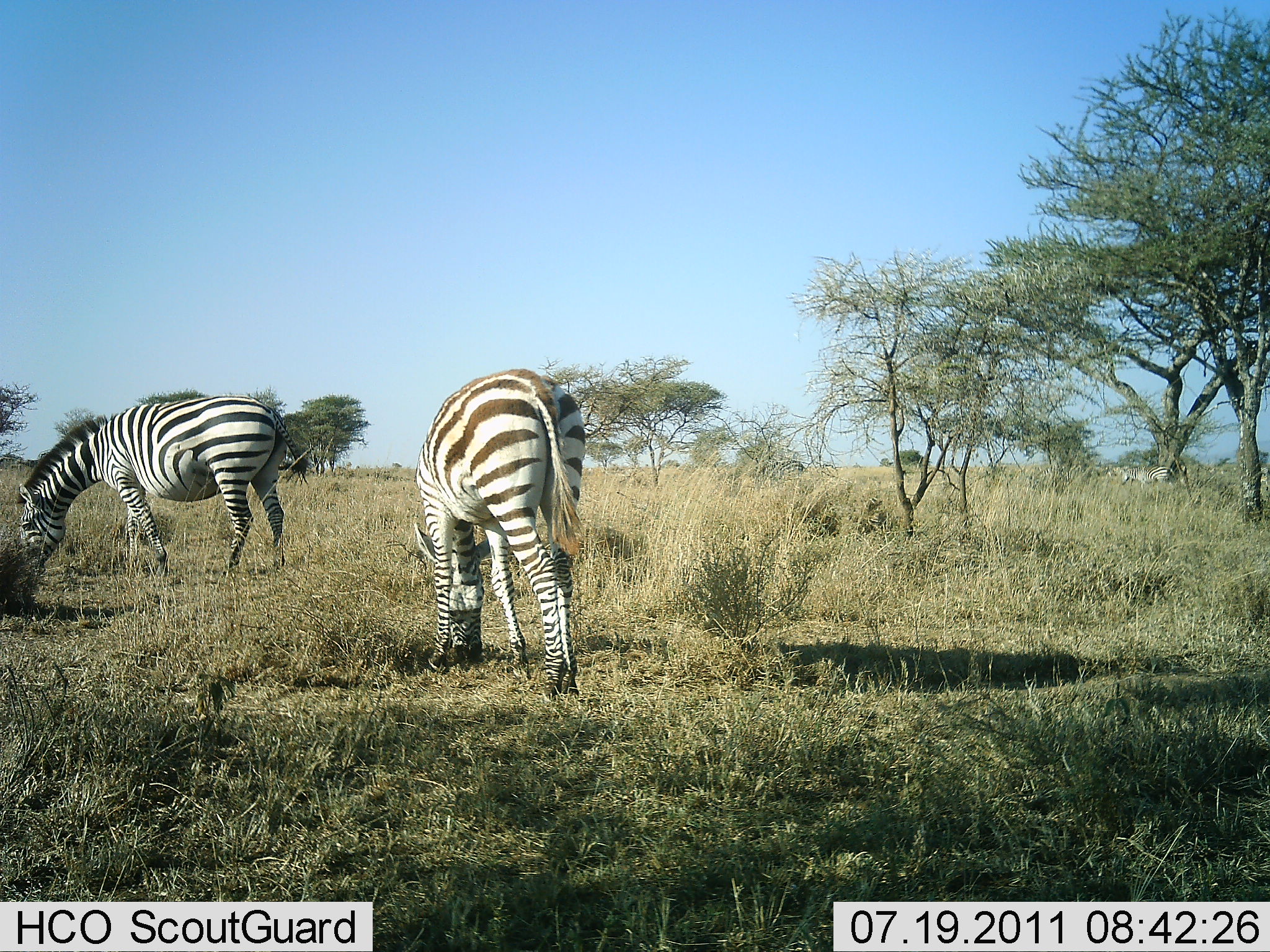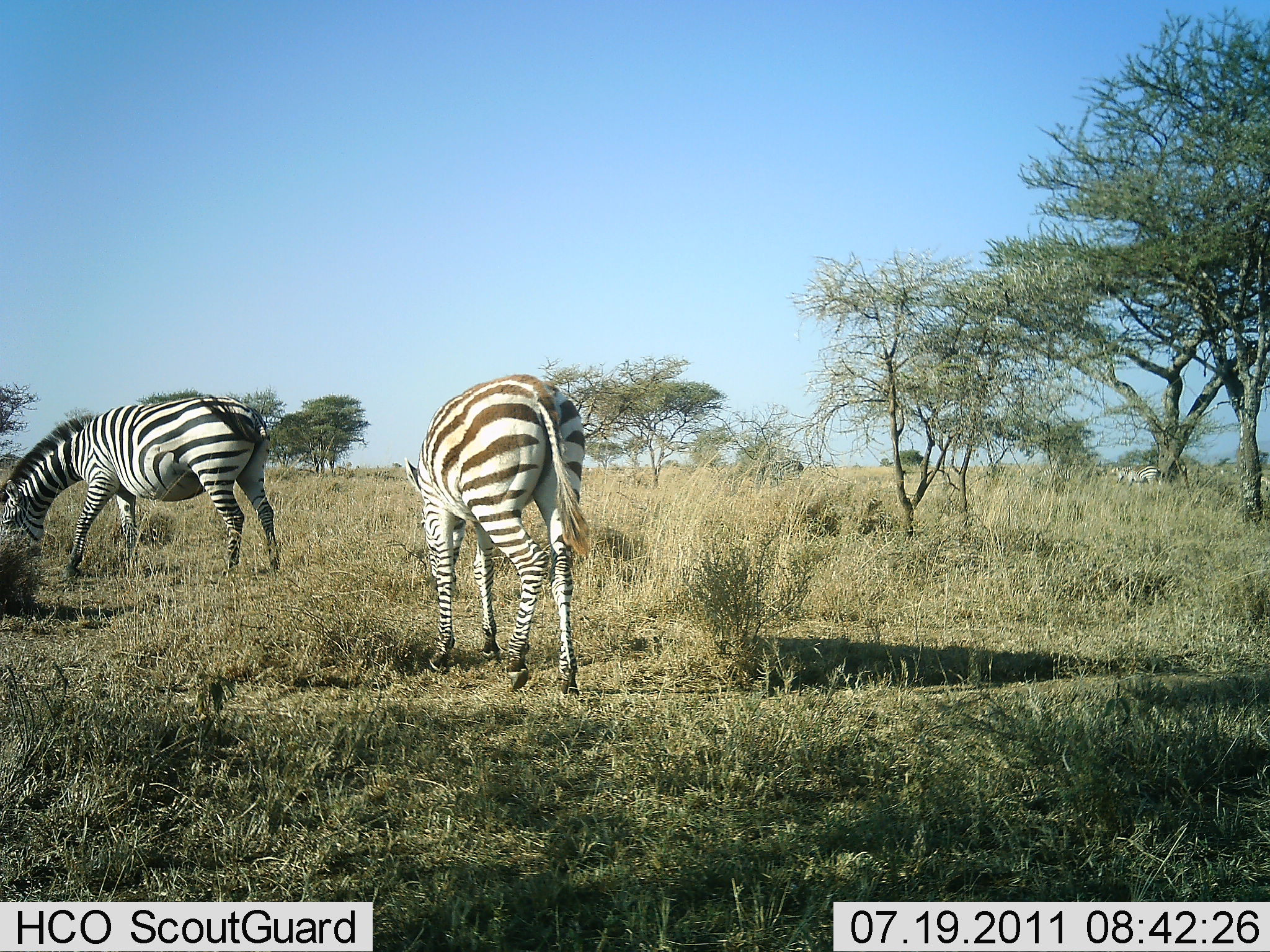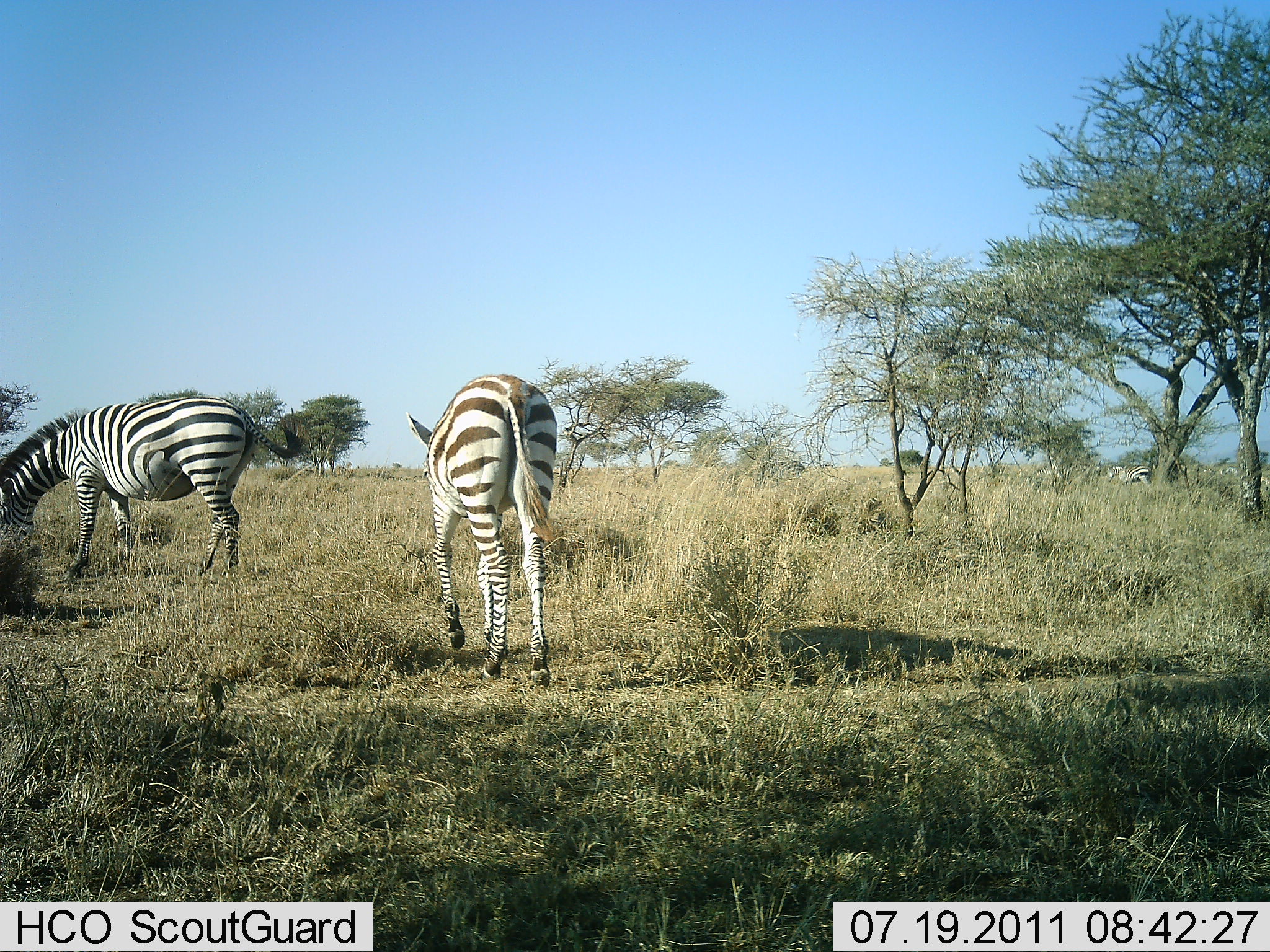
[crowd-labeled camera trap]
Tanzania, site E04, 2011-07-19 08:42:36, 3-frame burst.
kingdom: Animalia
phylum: Chordata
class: Mammalia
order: Perissodactyla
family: Equidae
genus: Equus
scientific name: Equus quagga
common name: plains zebra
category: zebra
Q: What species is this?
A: Zebra (plains zebra) (Equus quagga).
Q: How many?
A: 2.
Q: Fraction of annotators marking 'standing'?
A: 38%.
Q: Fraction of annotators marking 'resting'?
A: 0%.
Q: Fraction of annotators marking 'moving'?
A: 15%.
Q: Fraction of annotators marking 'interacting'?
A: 0%.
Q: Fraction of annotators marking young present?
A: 0%.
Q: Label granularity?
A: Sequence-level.